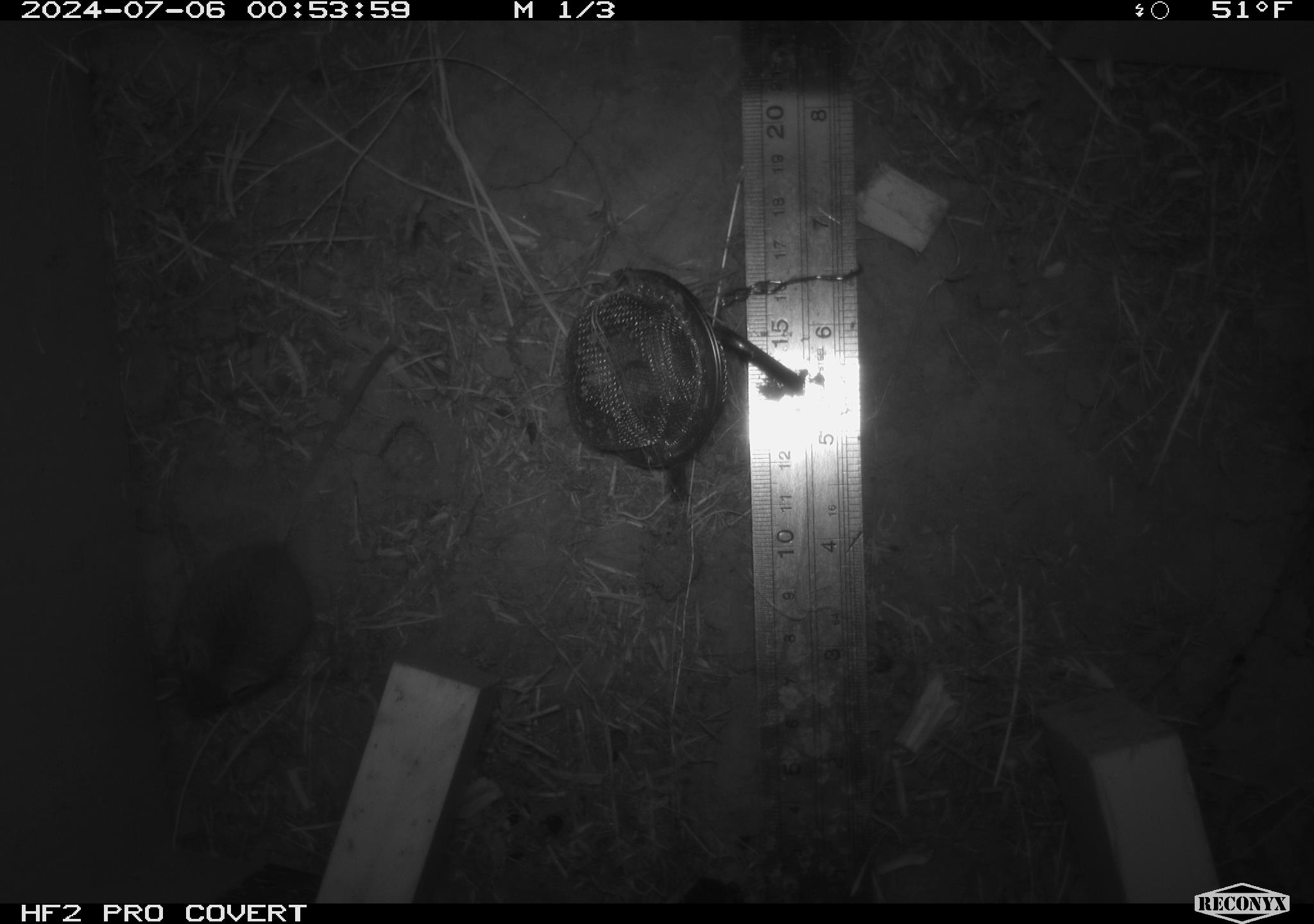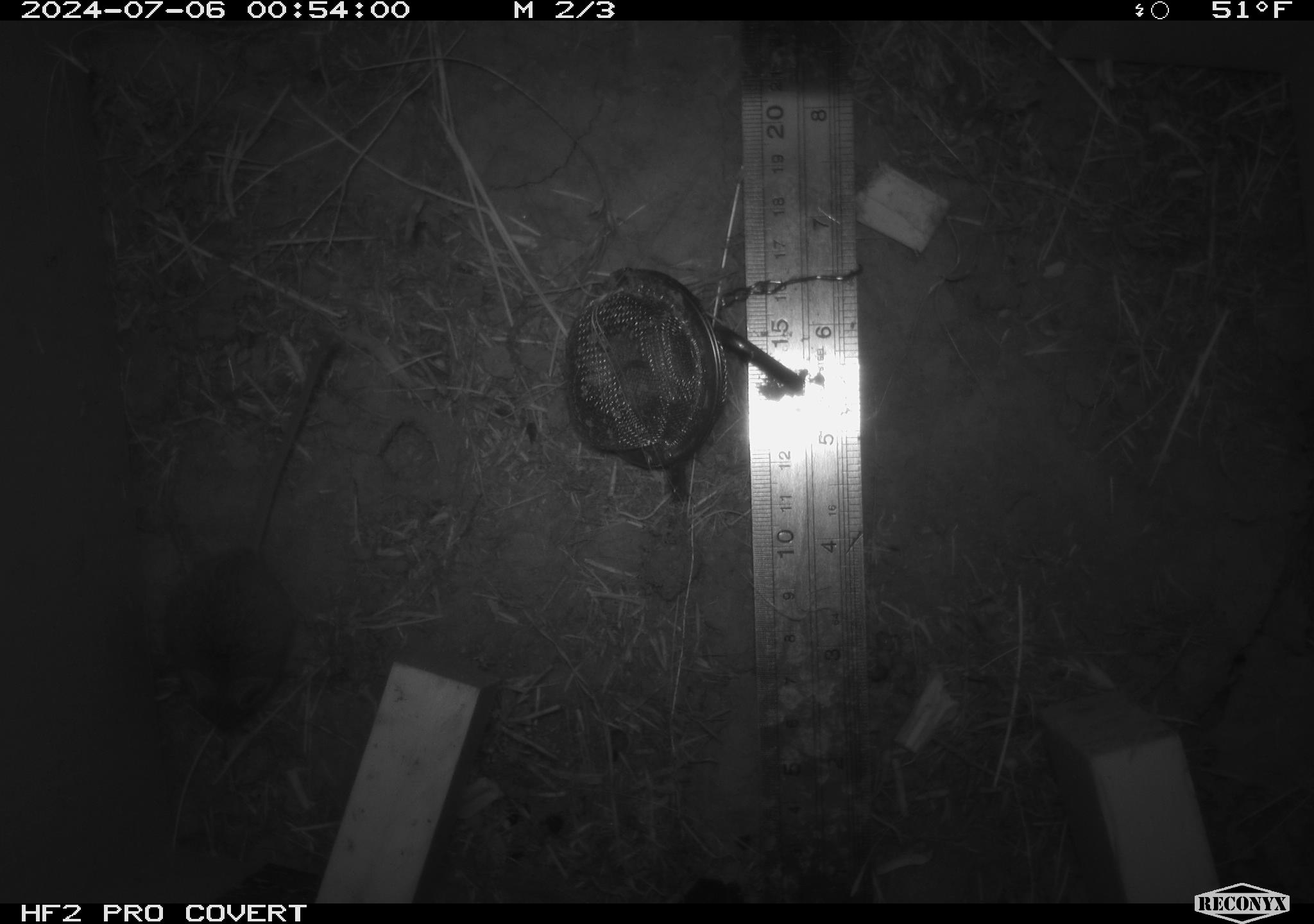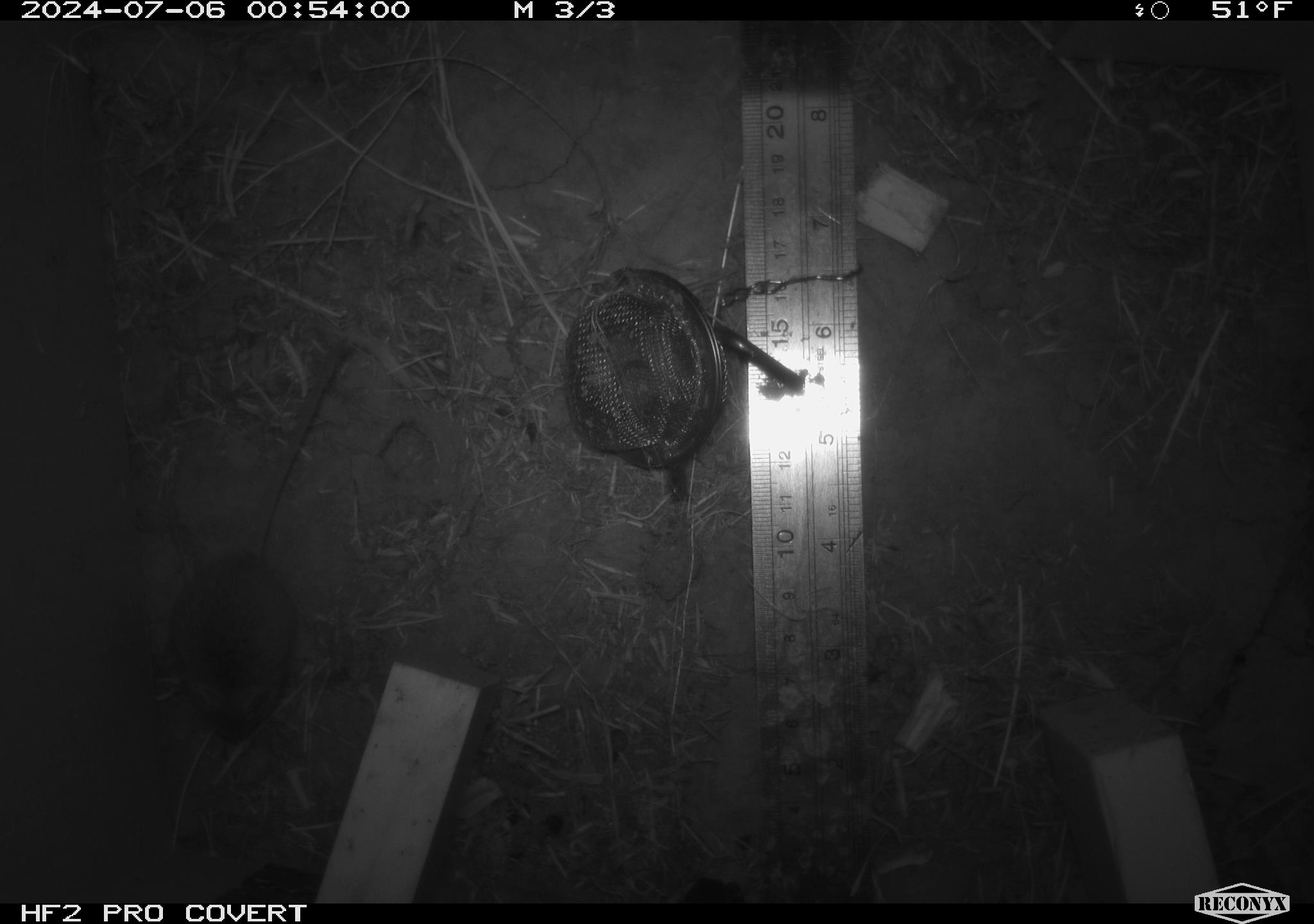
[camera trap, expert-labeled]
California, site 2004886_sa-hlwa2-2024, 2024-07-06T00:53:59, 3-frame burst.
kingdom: Animalia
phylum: Chordata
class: Mammalia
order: Rodentia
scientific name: Rodentia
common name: mouse species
Mouse species (Rodentia).